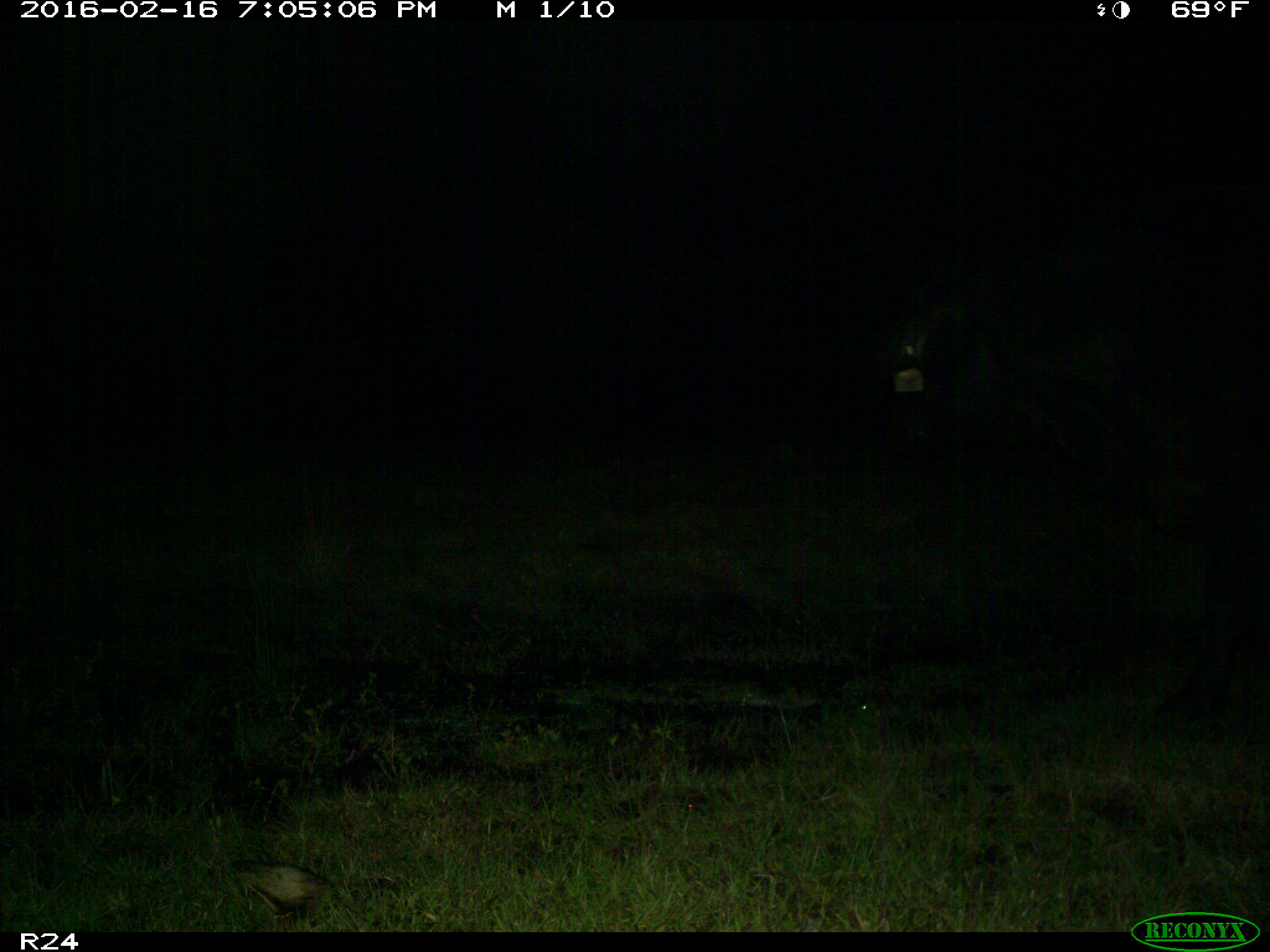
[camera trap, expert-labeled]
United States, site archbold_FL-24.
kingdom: Animalia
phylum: Chordata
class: Mammalia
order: Artiodactyla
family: Bovidae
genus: Bos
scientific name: Bos taurus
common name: domestic cow